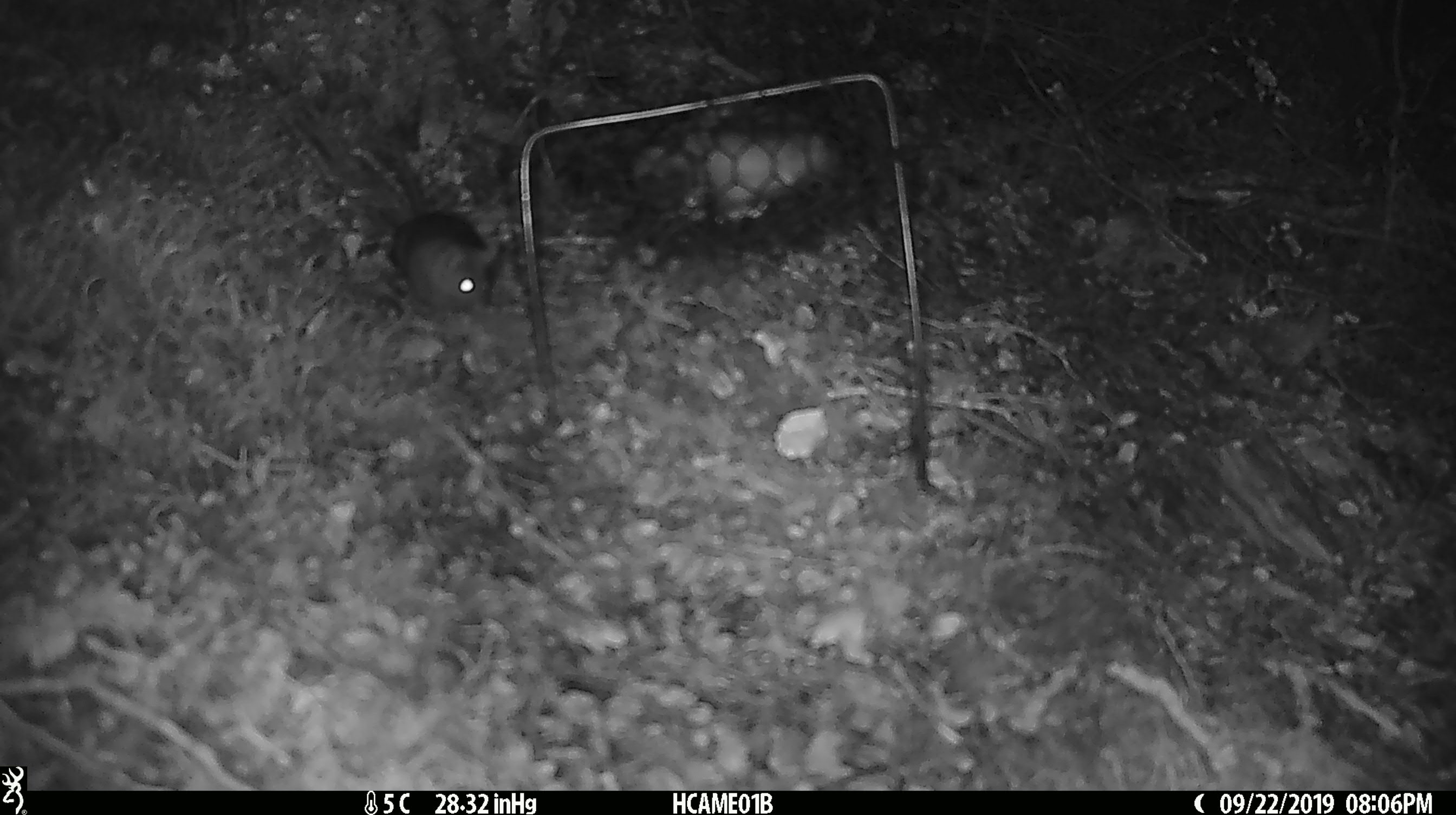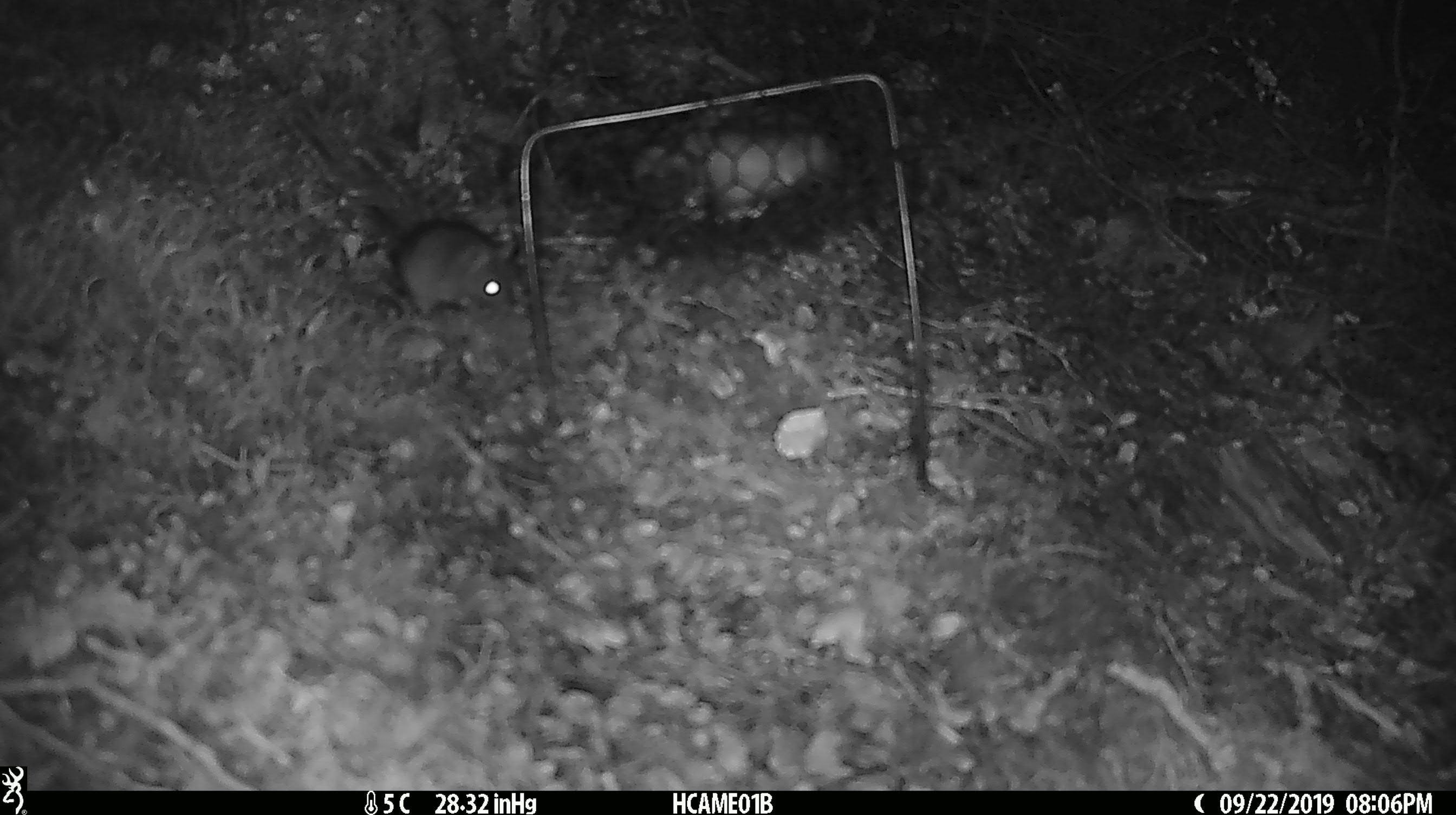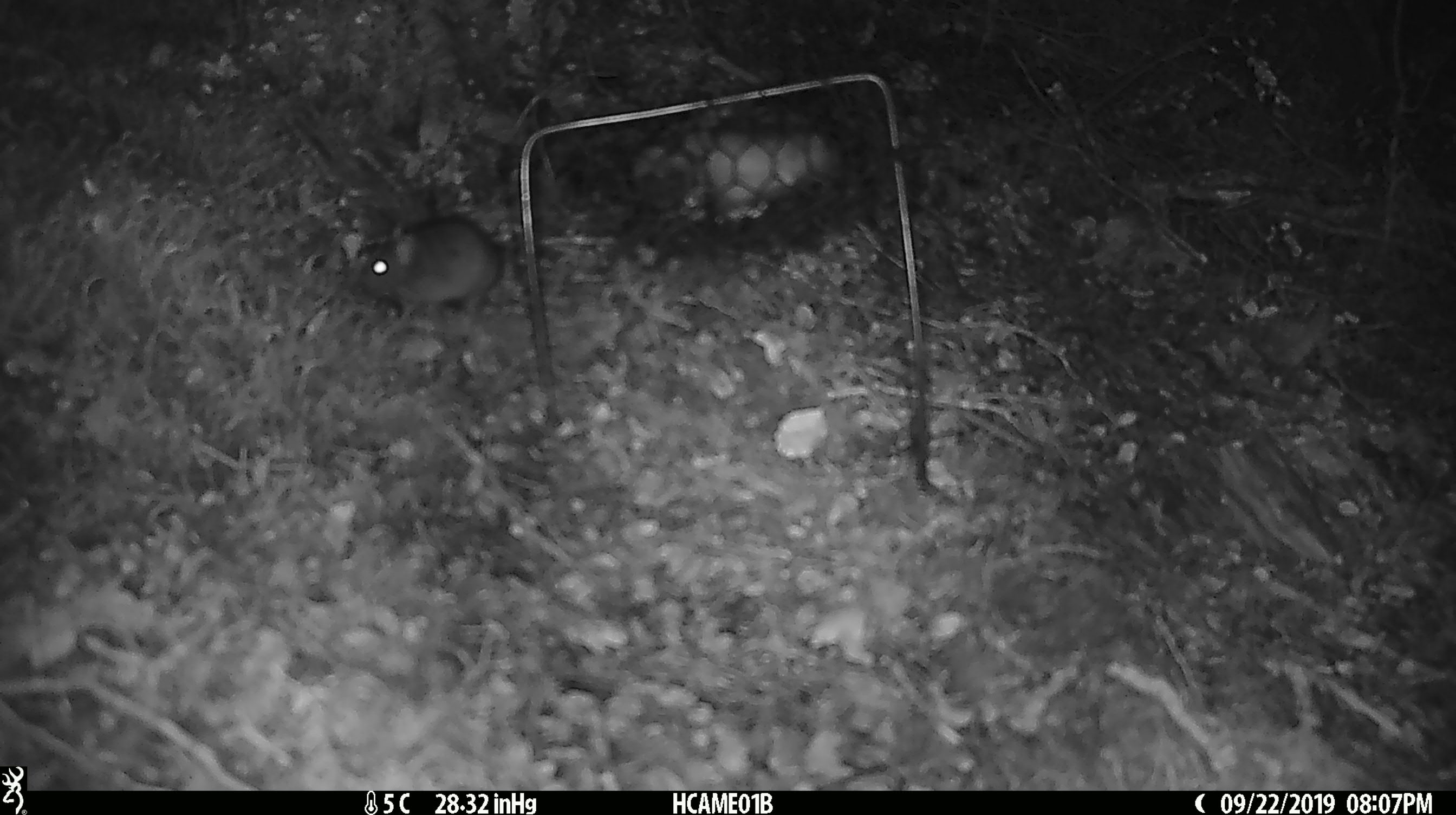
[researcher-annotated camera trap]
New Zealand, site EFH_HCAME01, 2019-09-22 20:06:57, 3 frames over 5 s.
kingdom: Animalia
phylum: Chordata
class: Mammalia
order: Rodentia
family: Muridae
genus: Mus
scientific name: Mus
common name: mouse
Mouse (Mus).